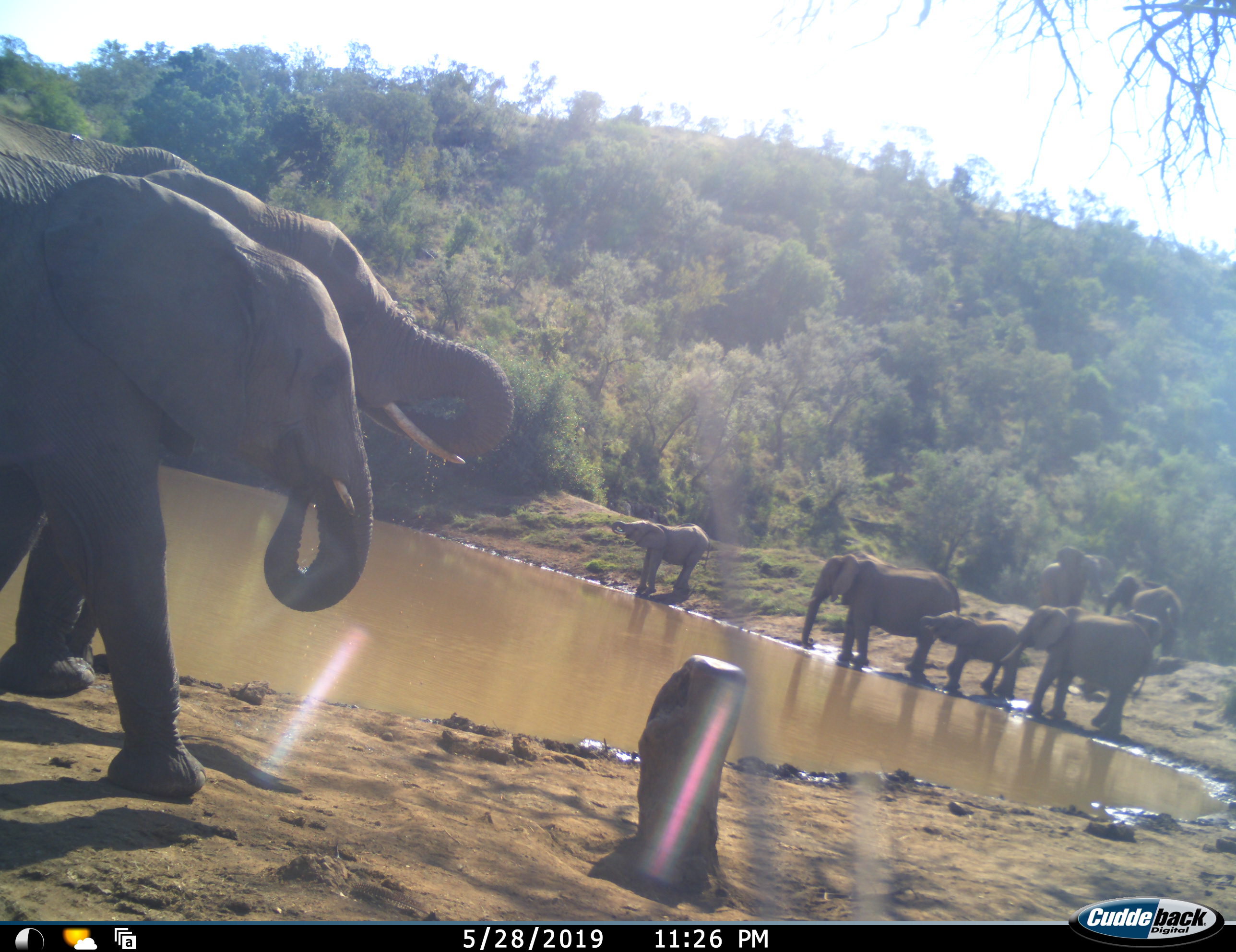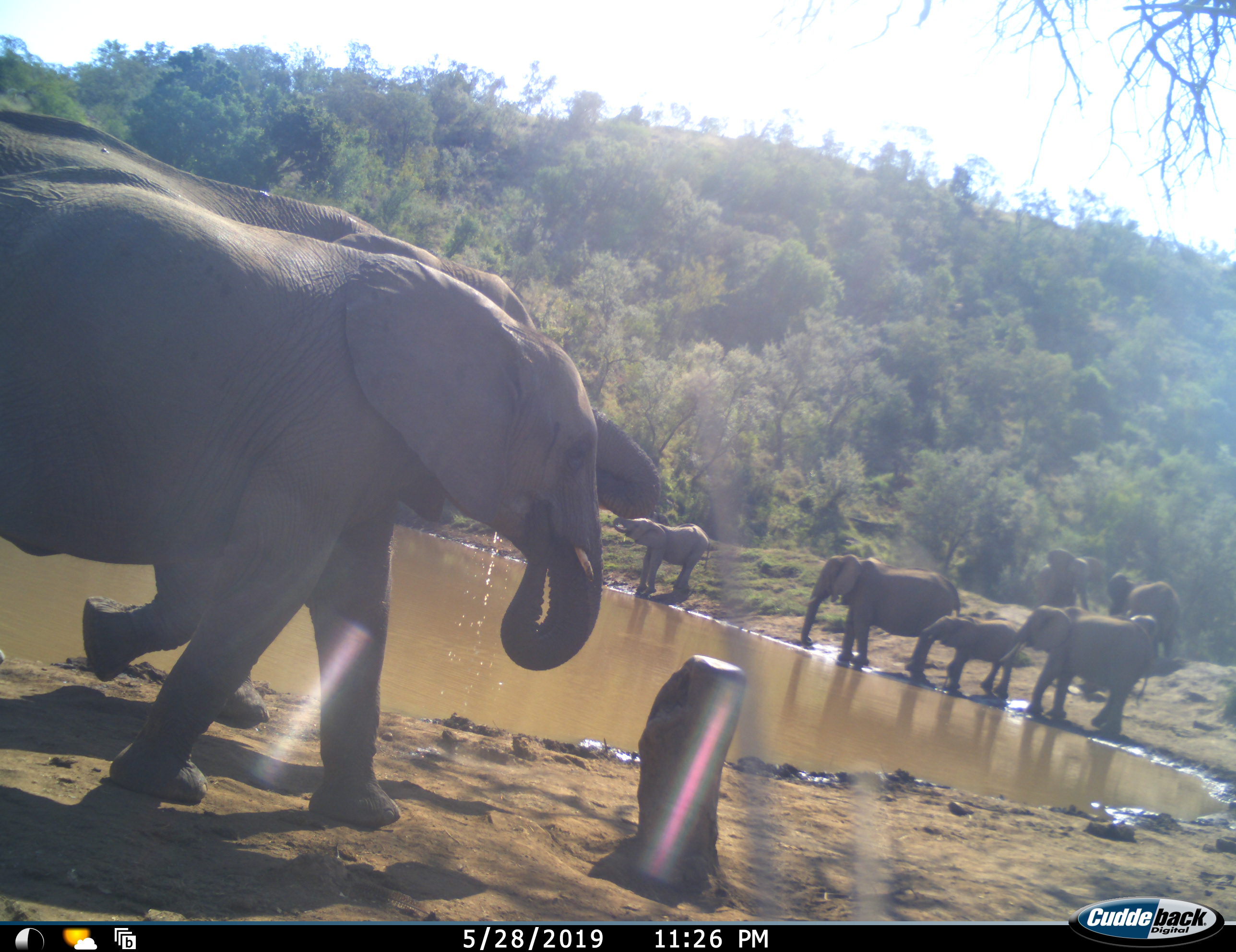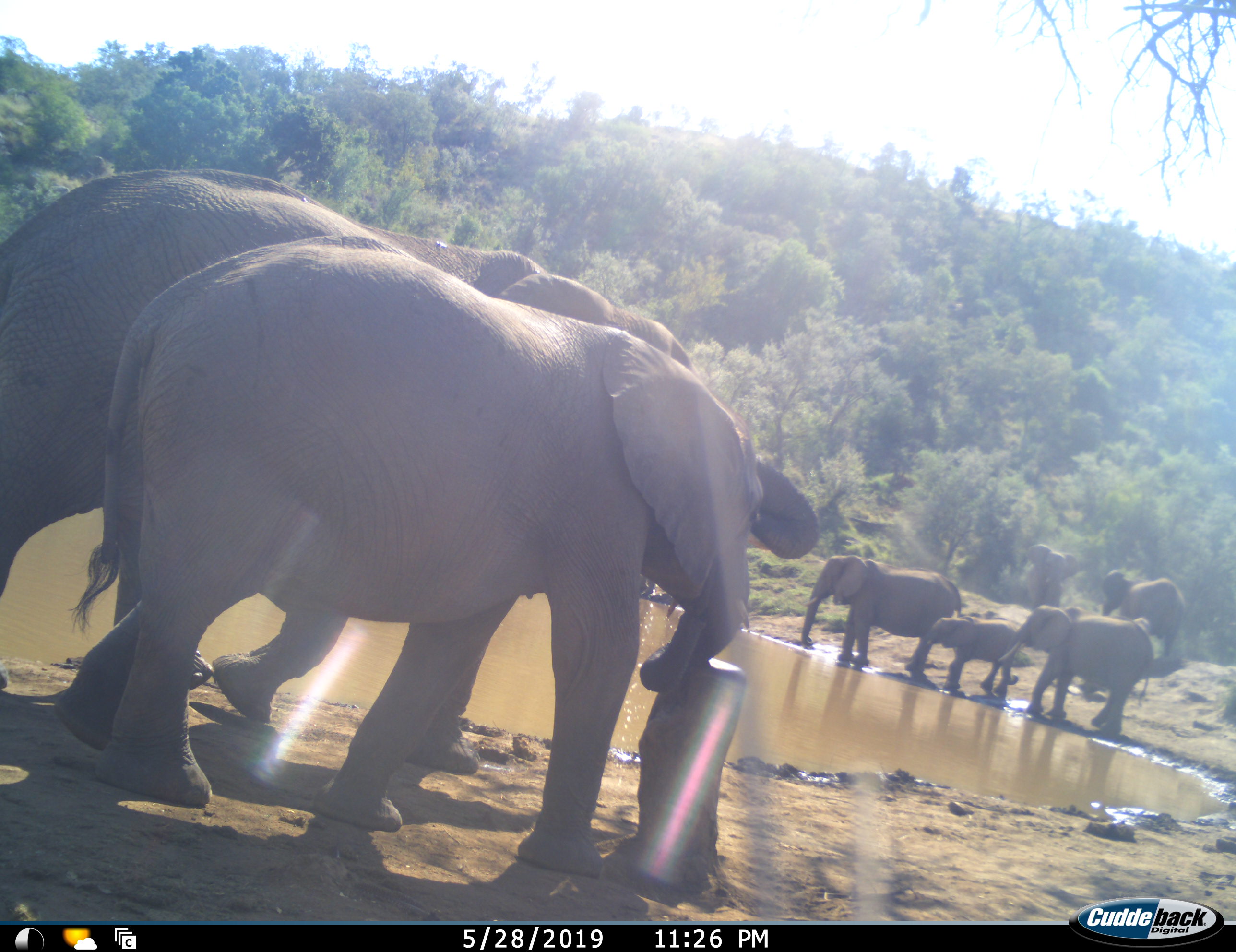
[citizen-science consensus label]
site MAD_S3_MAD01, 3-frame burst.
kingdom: Animalia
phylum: Chordata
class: Mammalia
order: Proboscidea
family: Elephantidae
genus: Loxodonta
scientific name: Loxodonta africana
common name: african bush elephant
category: elephant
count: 9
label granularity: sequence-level